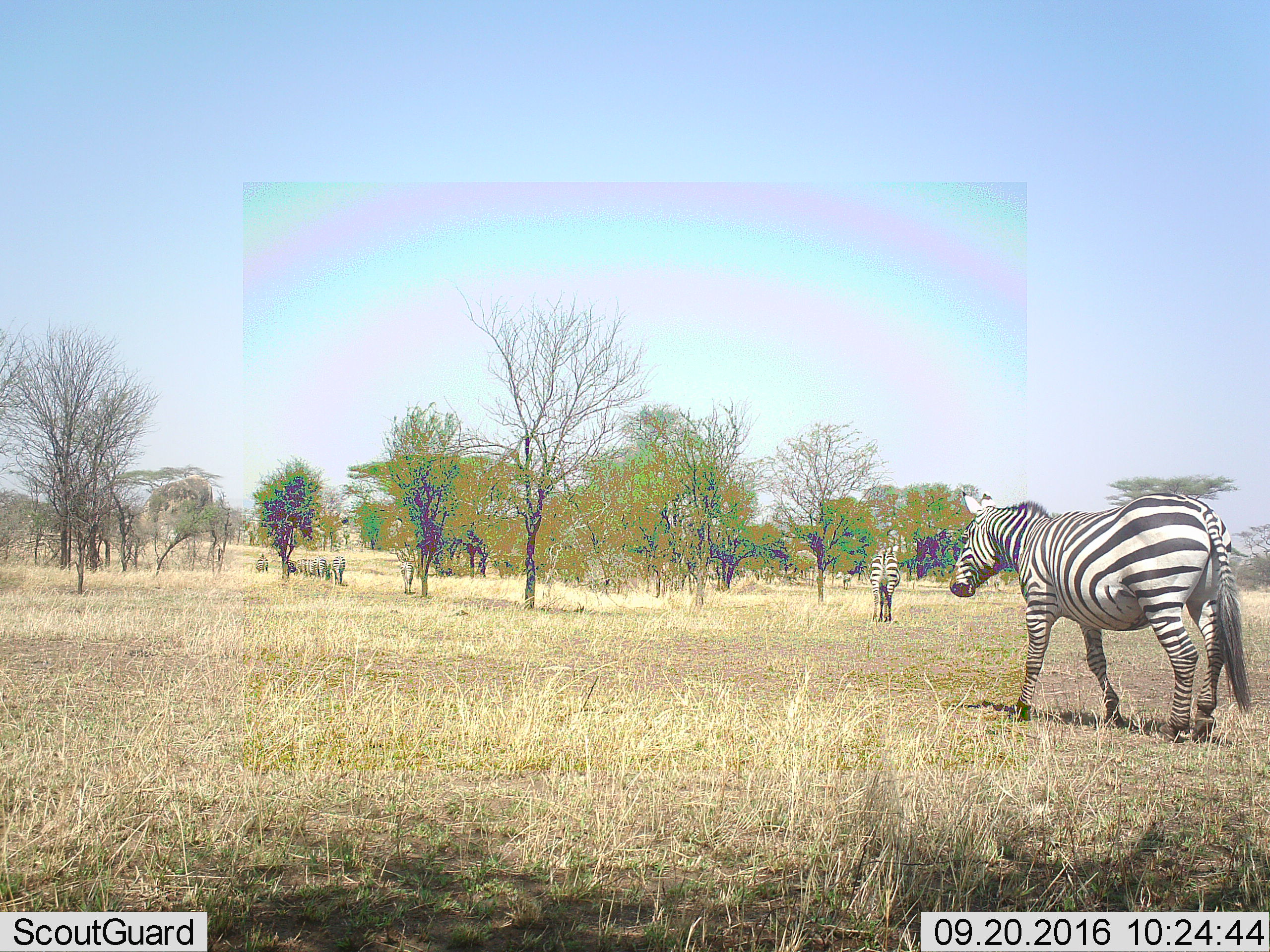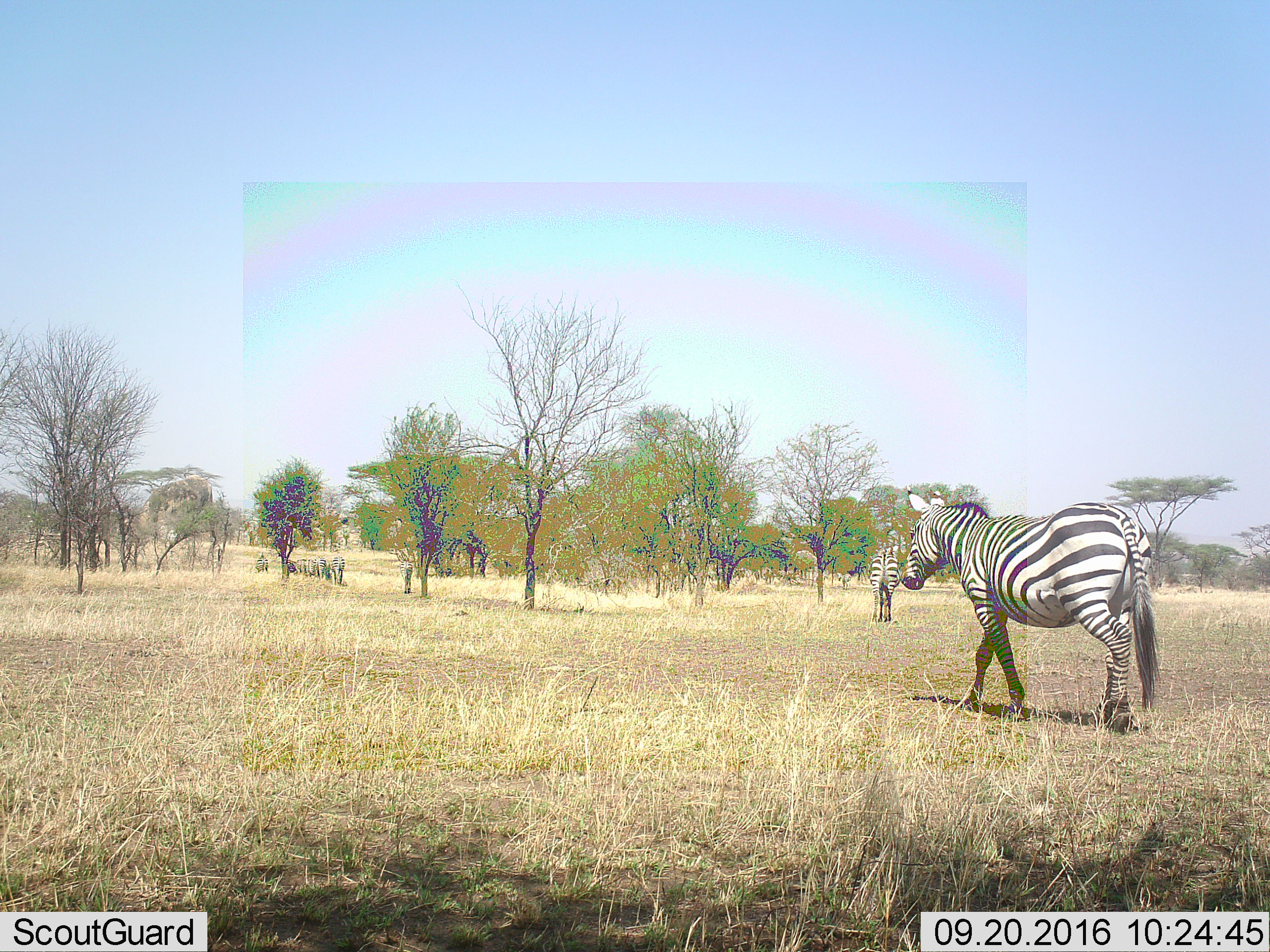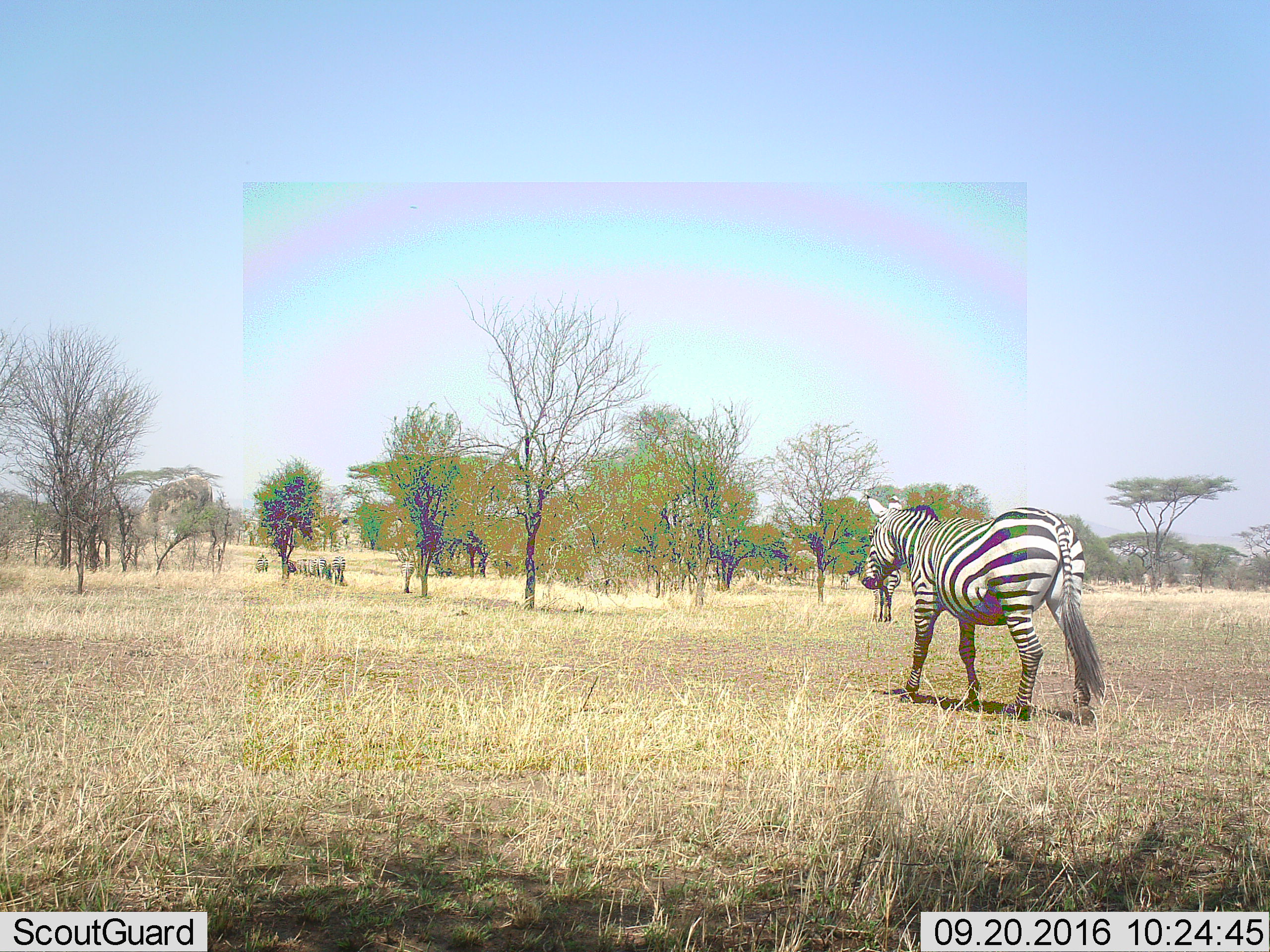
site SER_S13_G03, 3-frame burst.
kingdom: Animalia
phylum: Chordata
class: Mammalia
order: Perissodactyla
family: Equidae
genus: Equus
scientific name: Equus quagga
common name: plains zebra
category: zebraplains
Zebraplains (plains zebra) (Equus quagga), count 9. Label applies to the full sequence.